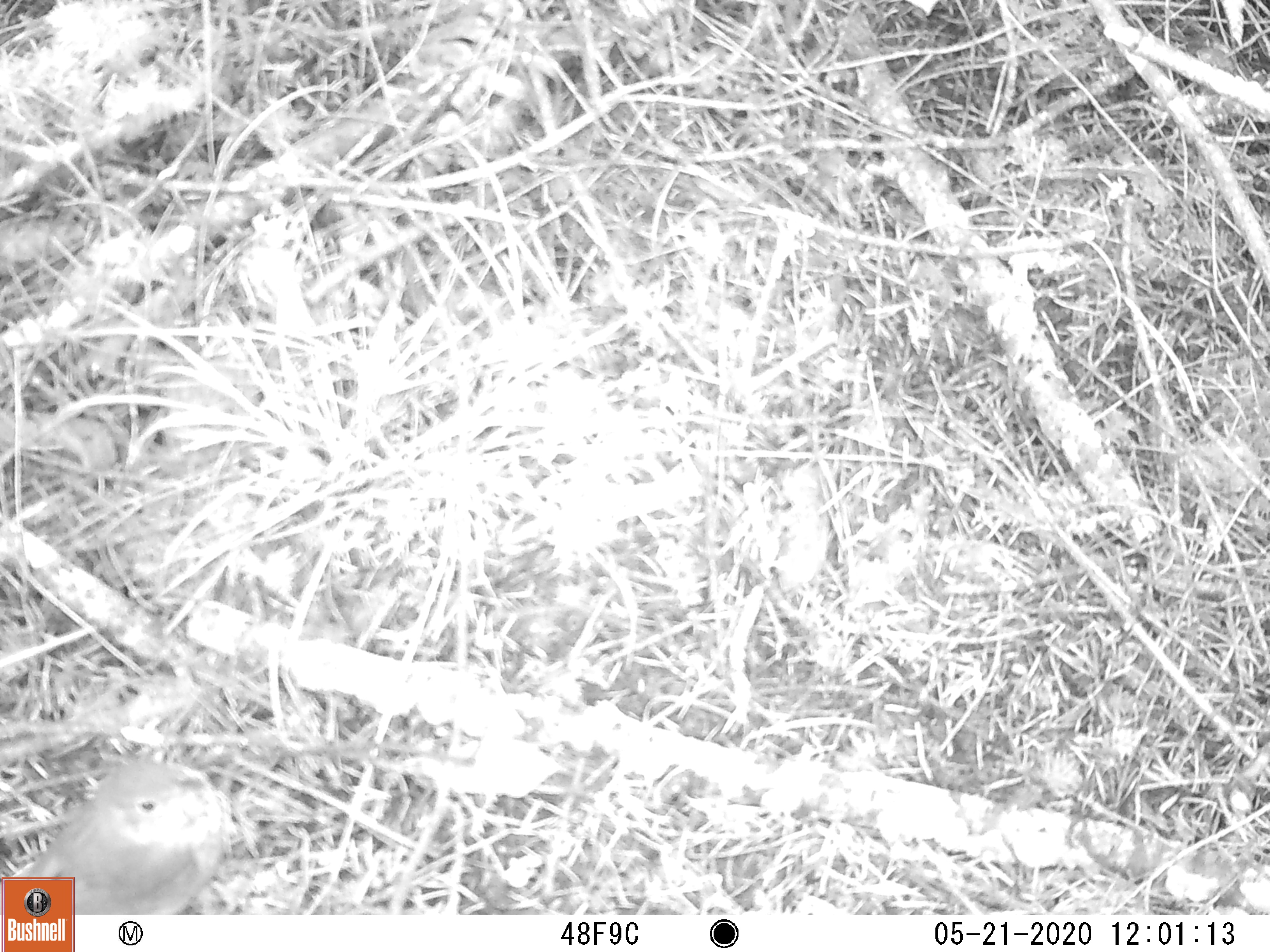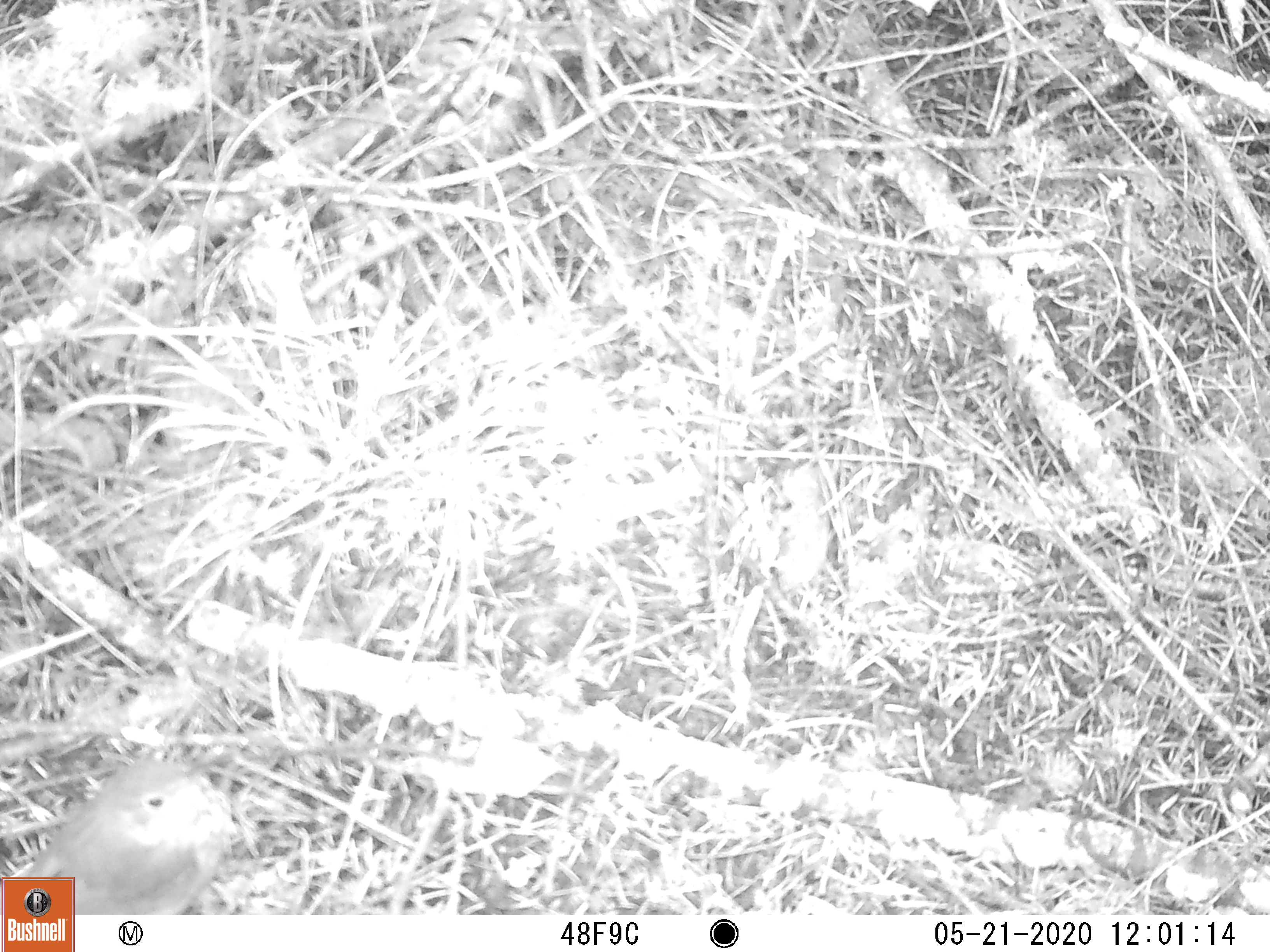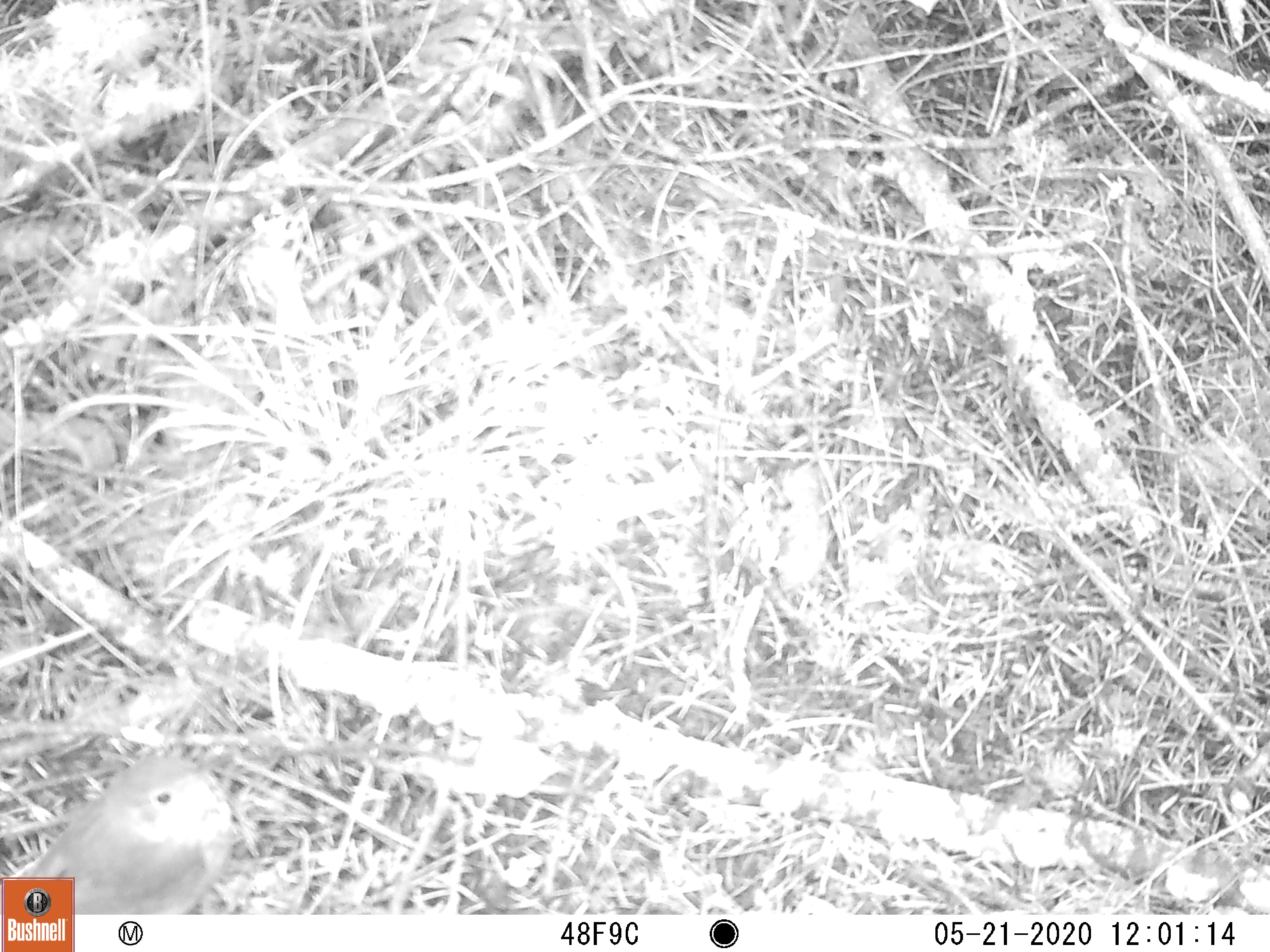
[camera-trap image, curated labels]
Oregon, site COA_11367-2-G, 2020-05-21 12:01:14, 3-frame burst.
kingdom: Animalia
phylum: Chordata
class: Aves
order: Passeriformes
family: Turdidae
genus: Catharus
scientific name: Catharus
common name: brown thrushes and nightingale-thrushes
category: catharus species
Catharus species (brown thrushes and nightingale-thrushes) (Catharus).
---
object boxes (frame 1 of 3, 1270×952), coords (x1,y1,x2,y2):
catharus species: (78,743,249,908)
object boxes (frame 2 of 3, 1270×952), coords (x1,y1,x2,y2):
catharus species: (79,737,263,909)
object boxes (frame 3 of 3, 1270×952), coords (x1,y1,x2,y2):
catharus species: (78,729,253,907)